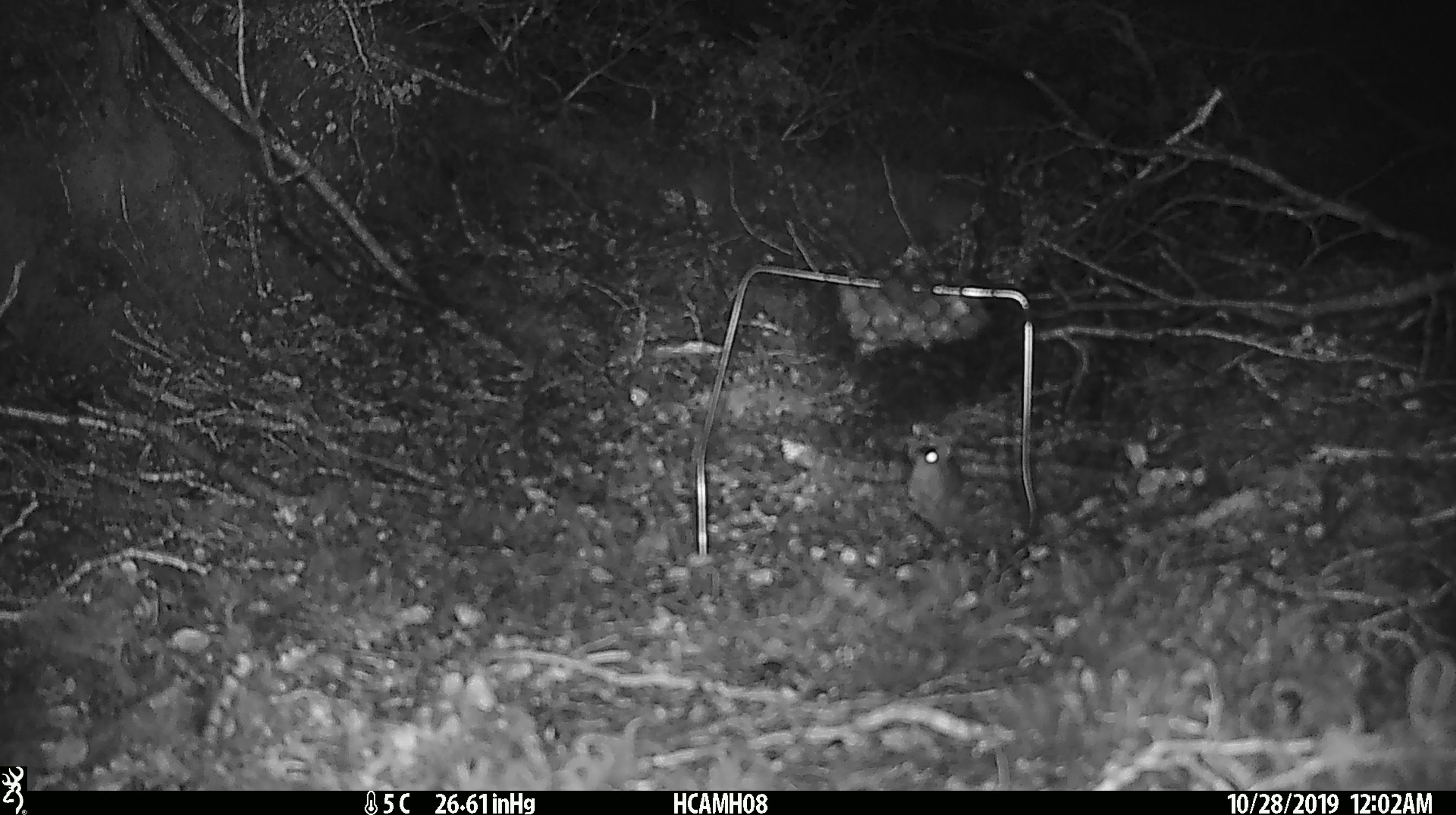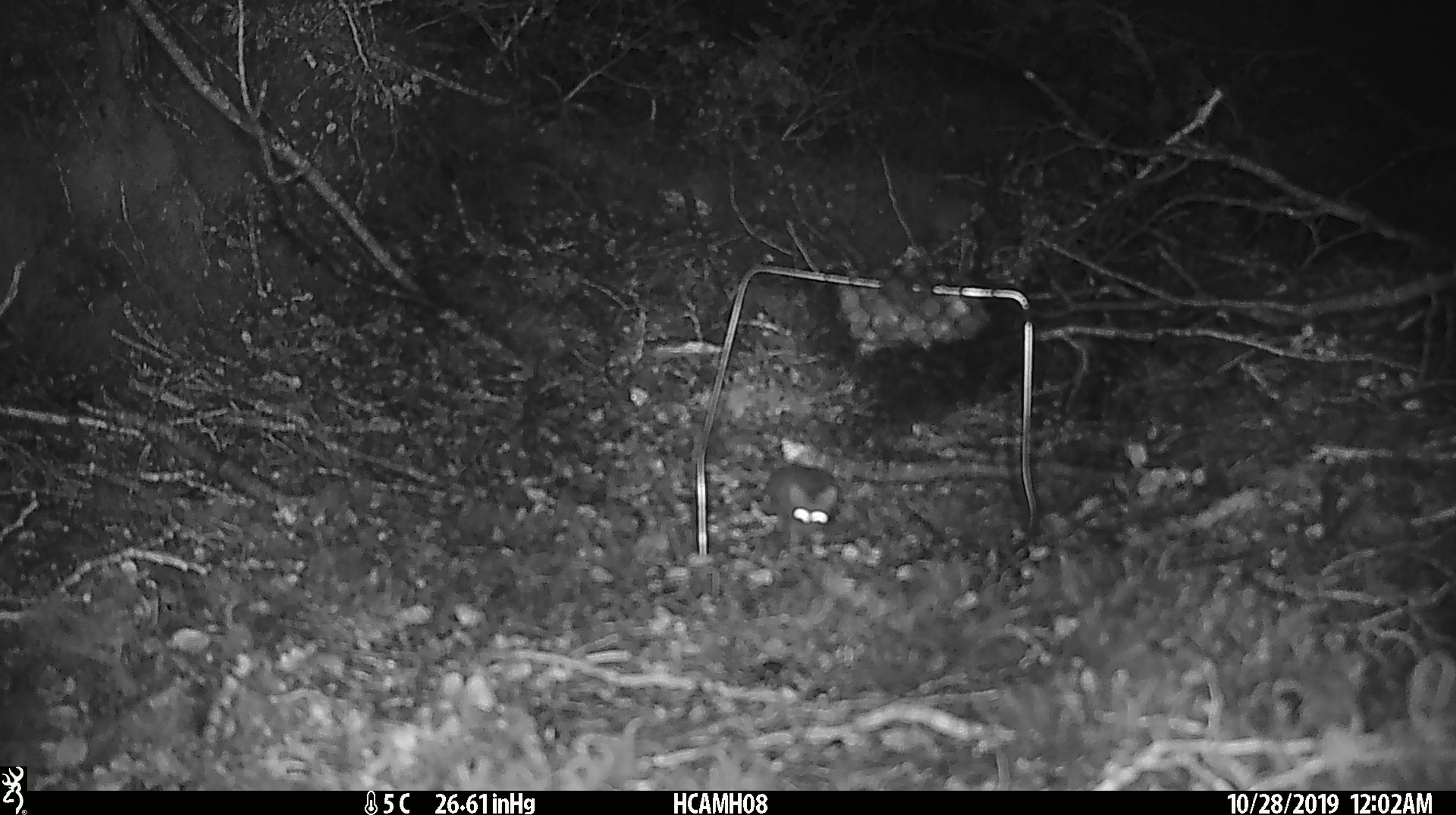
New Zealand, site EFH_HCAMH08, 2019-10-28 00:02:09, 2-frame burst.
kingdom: Animalia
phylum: Chordata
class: Mammalia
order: Rodentia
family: Muridae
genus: Mus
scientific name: Mus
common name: mouse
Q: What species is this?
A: Mouse (Mus).